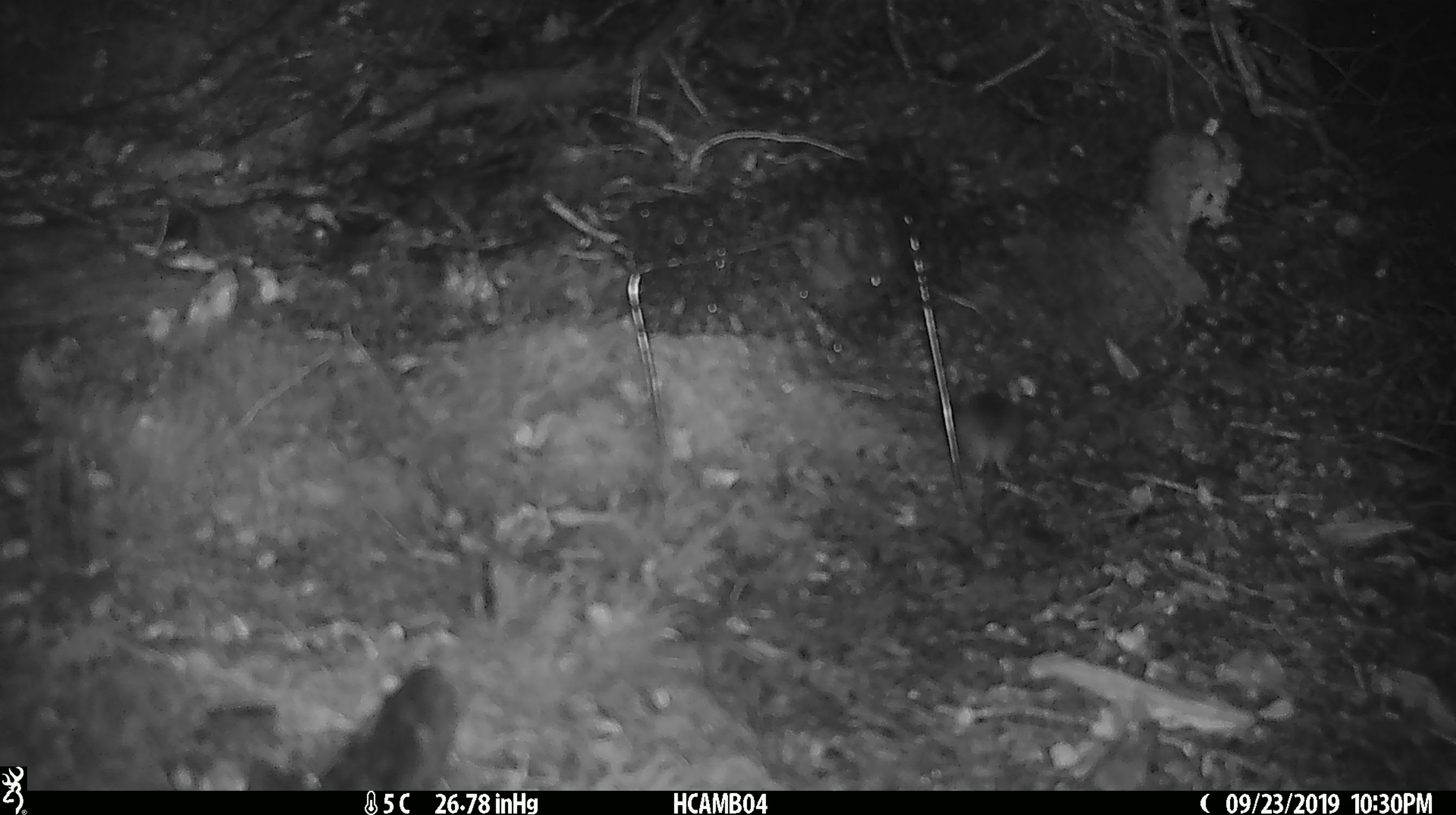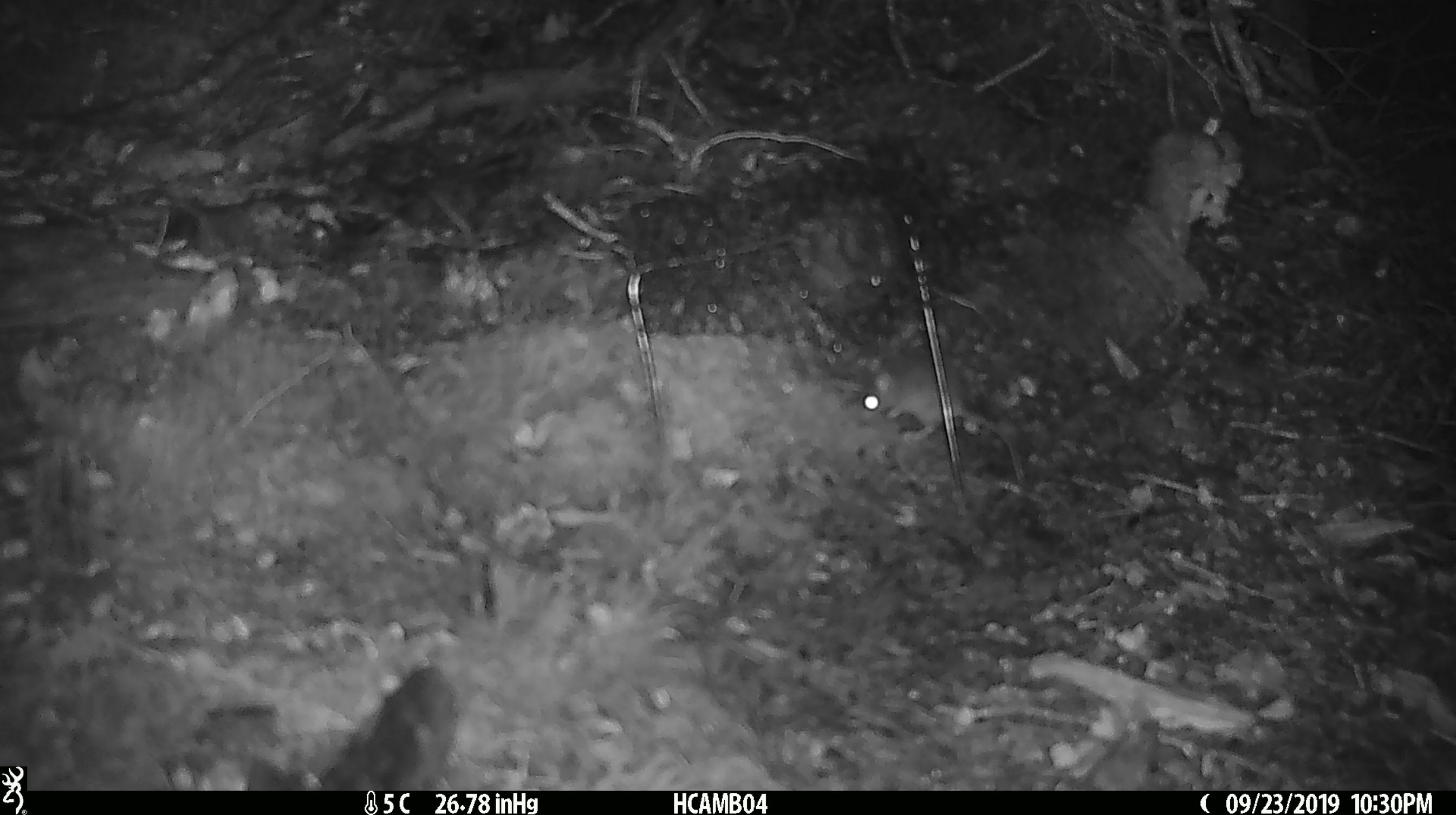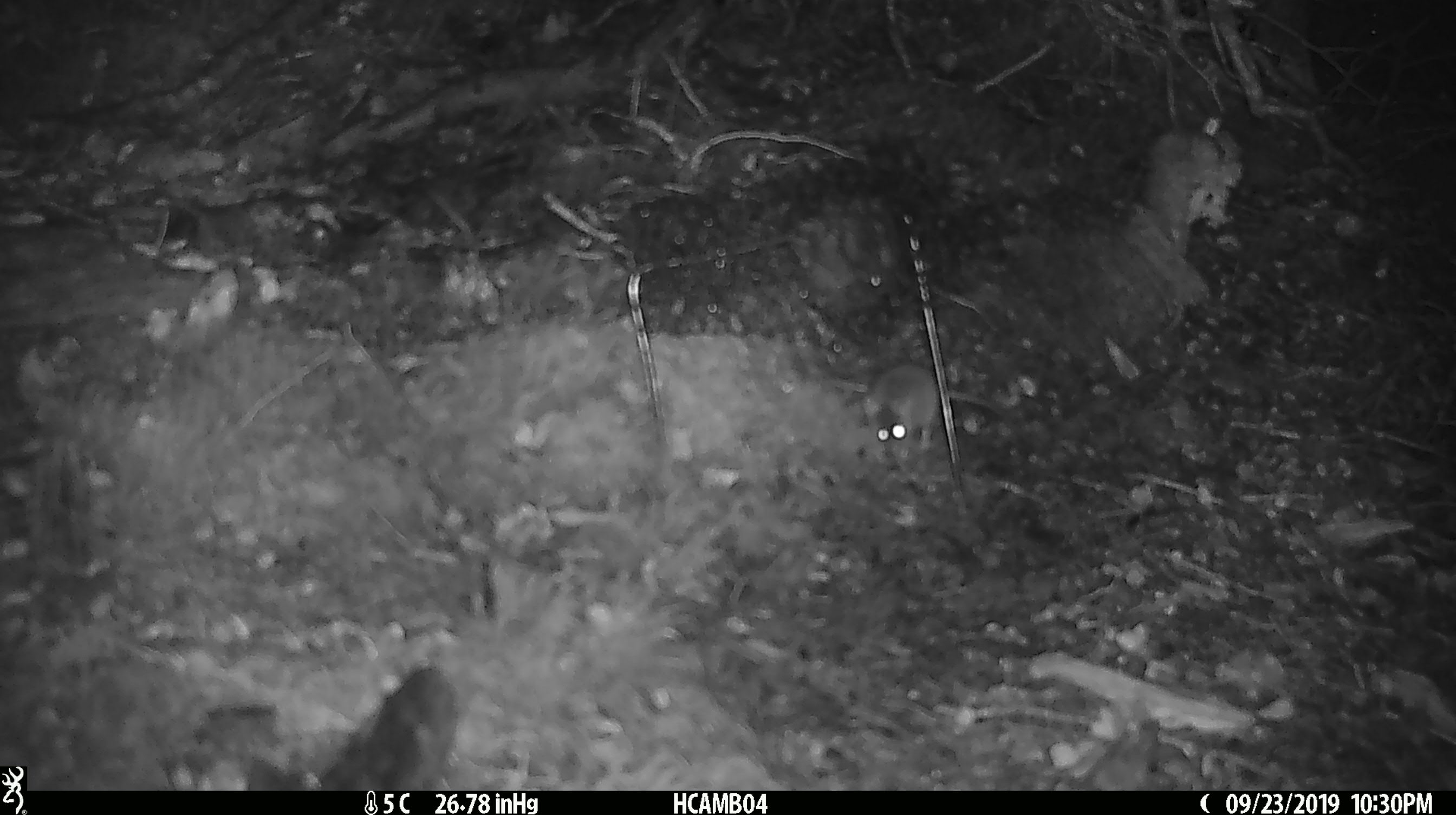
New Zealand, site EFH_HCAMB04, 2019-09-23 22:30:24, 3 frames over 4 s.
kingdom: Animalia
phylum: Chordata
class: Mammalia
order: Rodentia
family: Muridae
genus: Mus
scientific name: Mus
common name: mouse